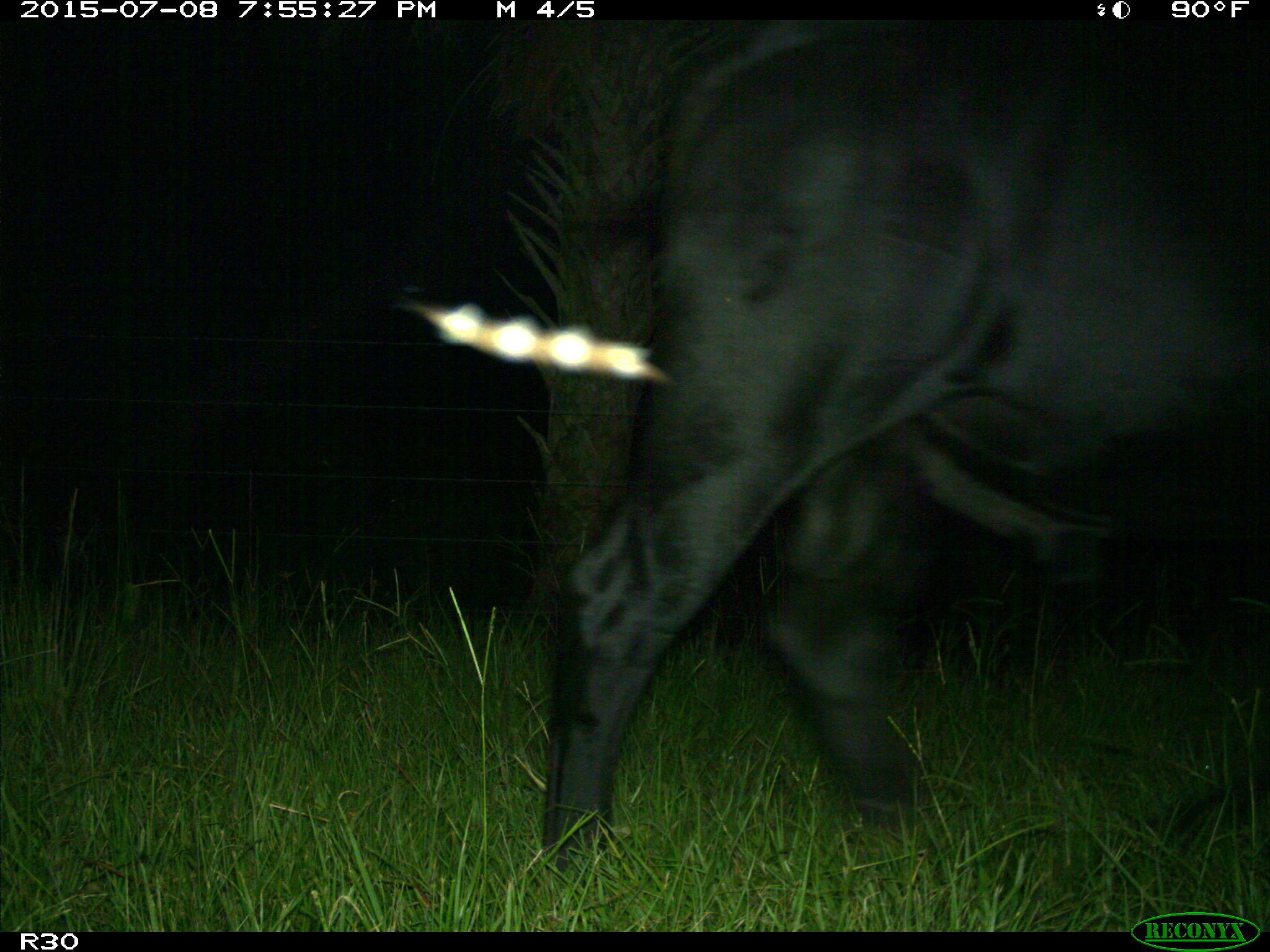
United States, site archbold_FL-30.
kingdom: Animalia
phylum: Chordata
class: Mammalia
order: Artiodactyla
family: Bovidae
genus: Bos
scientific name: Bos taurus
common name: domestic cow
Bos taurus (domestic cow).